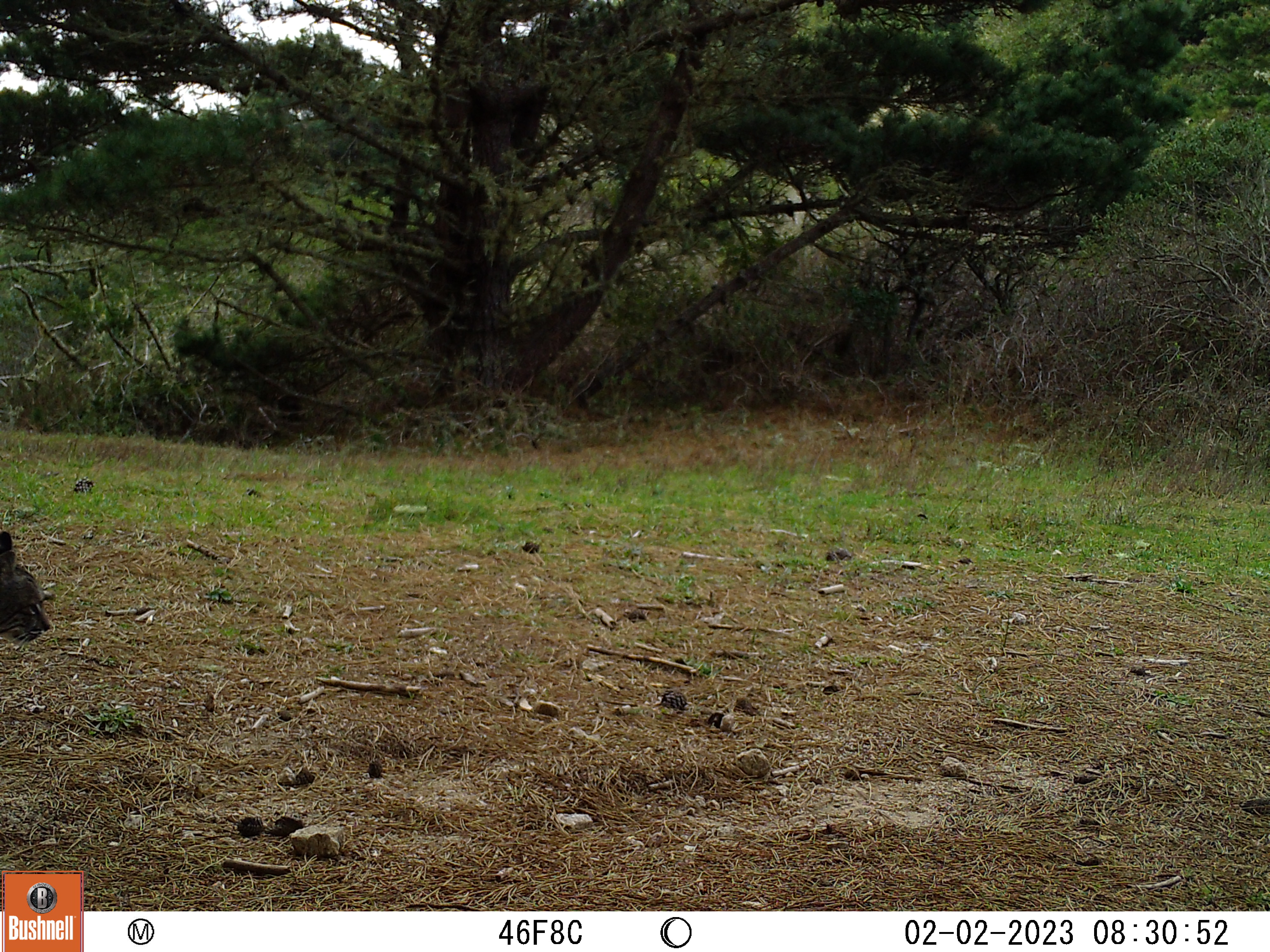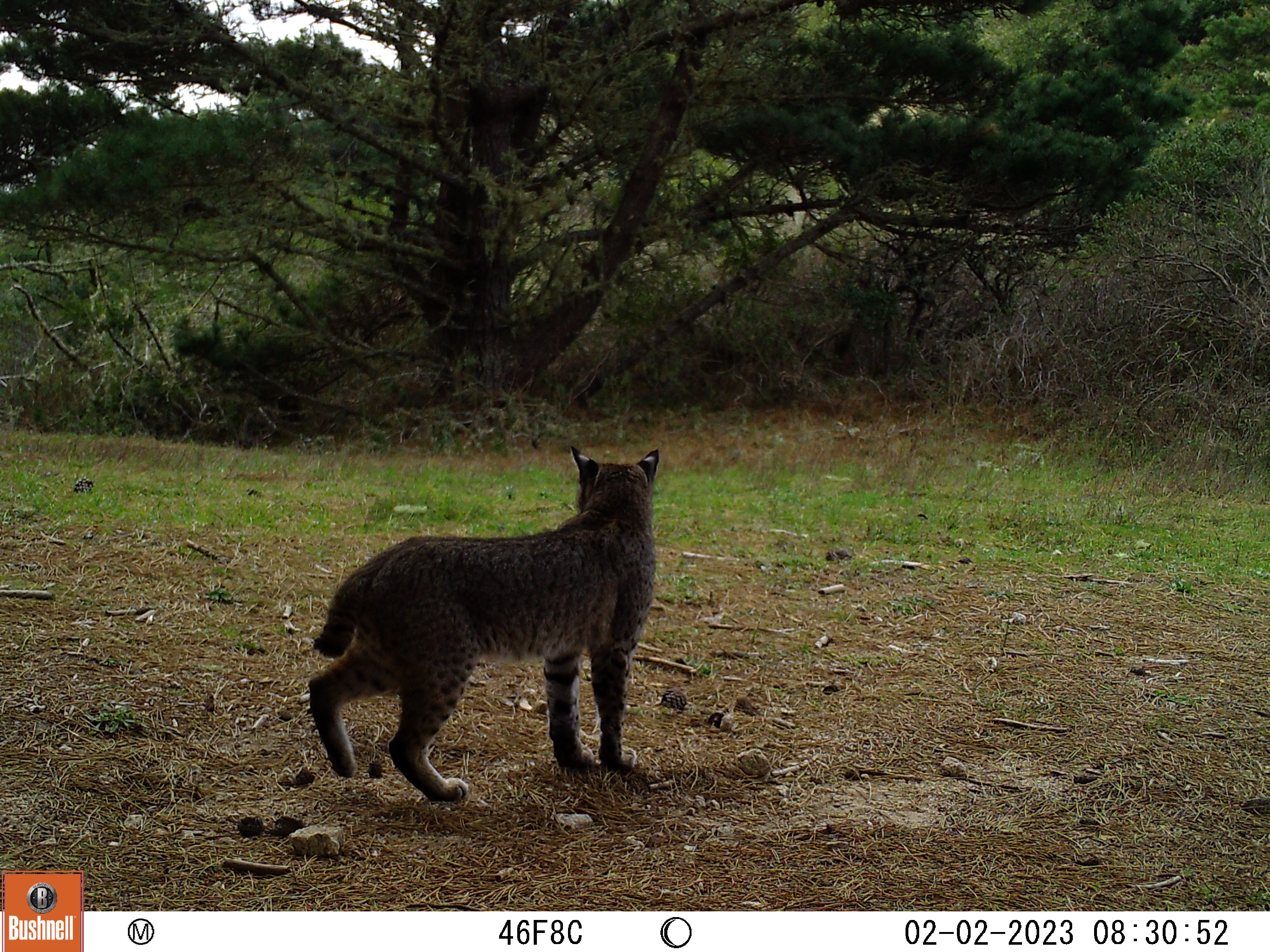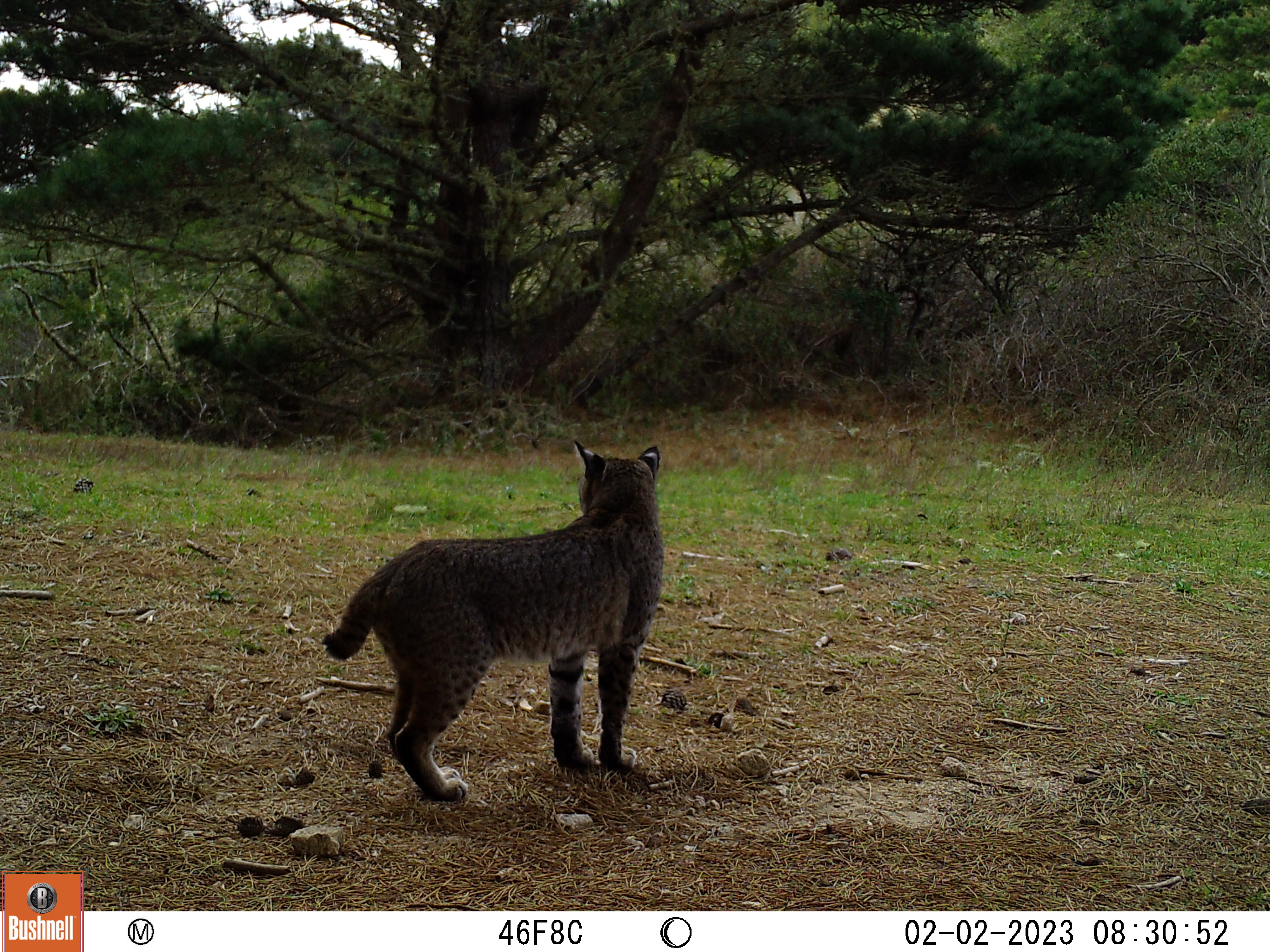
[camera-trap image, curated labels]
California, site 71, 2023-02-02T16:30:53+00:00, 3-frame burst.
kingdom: Animalia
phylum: Chordata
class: Mammalia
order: Carnivora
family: Felidae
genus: Lynx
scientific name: Lynx rufus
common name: bobcat